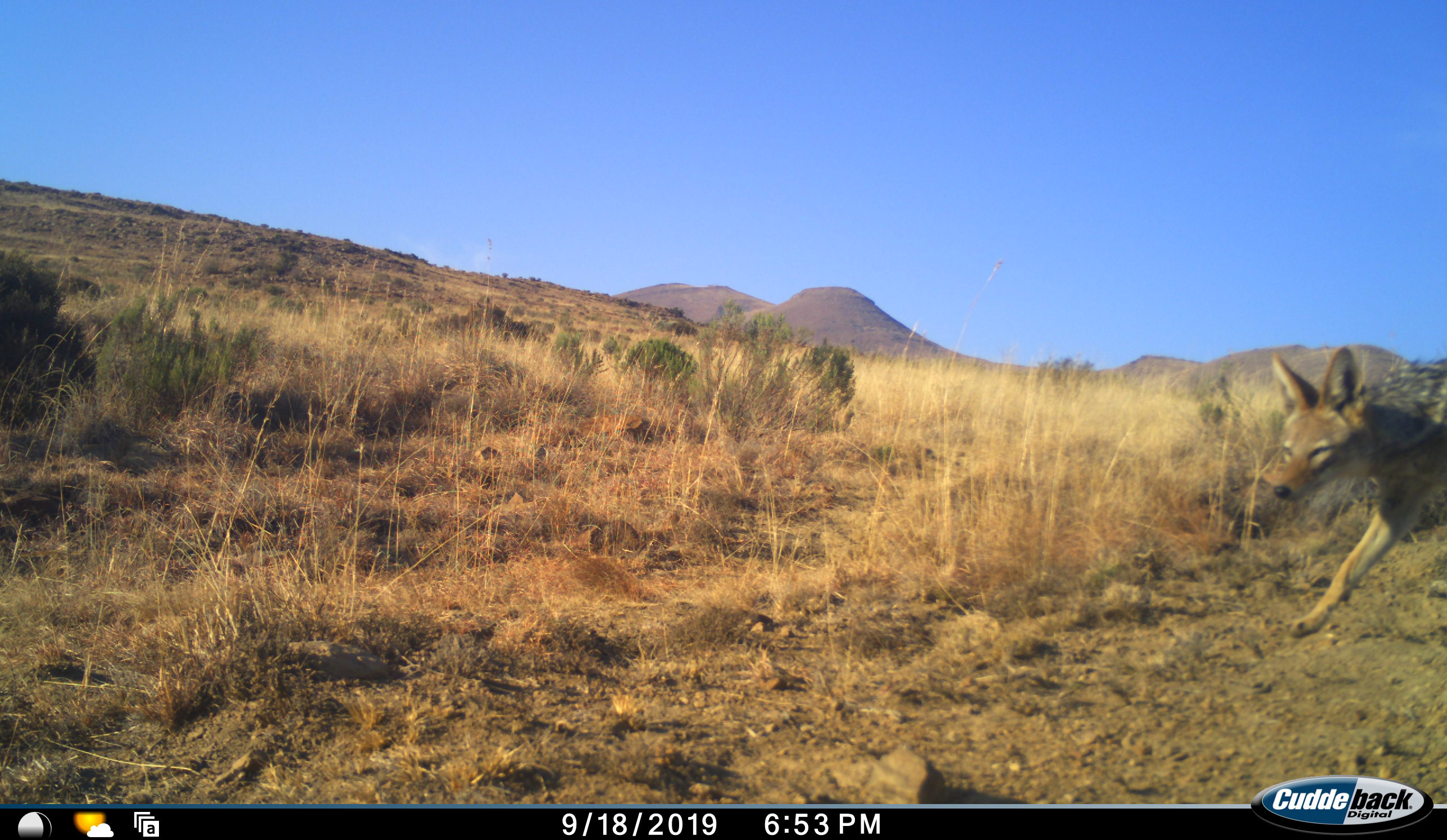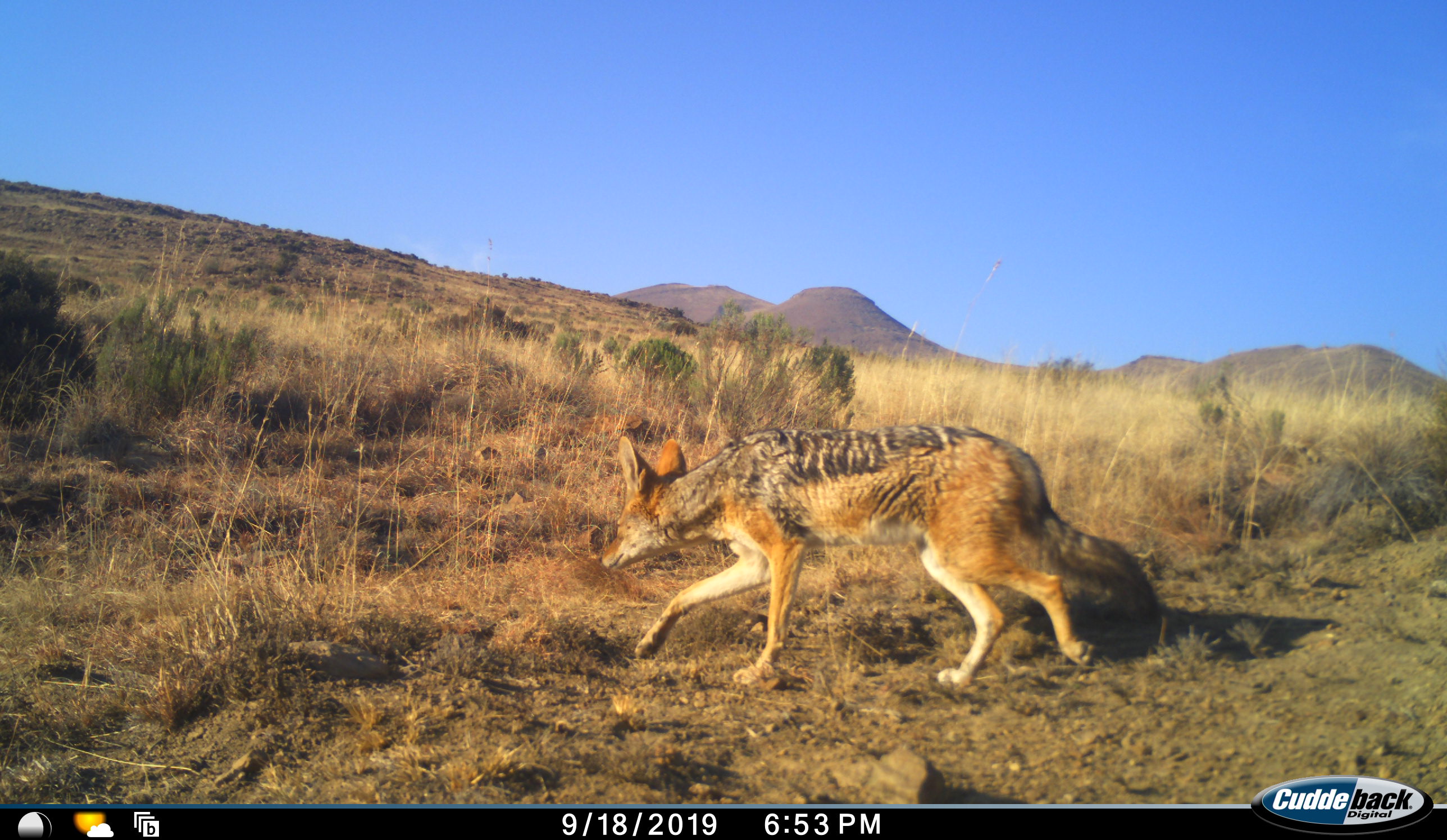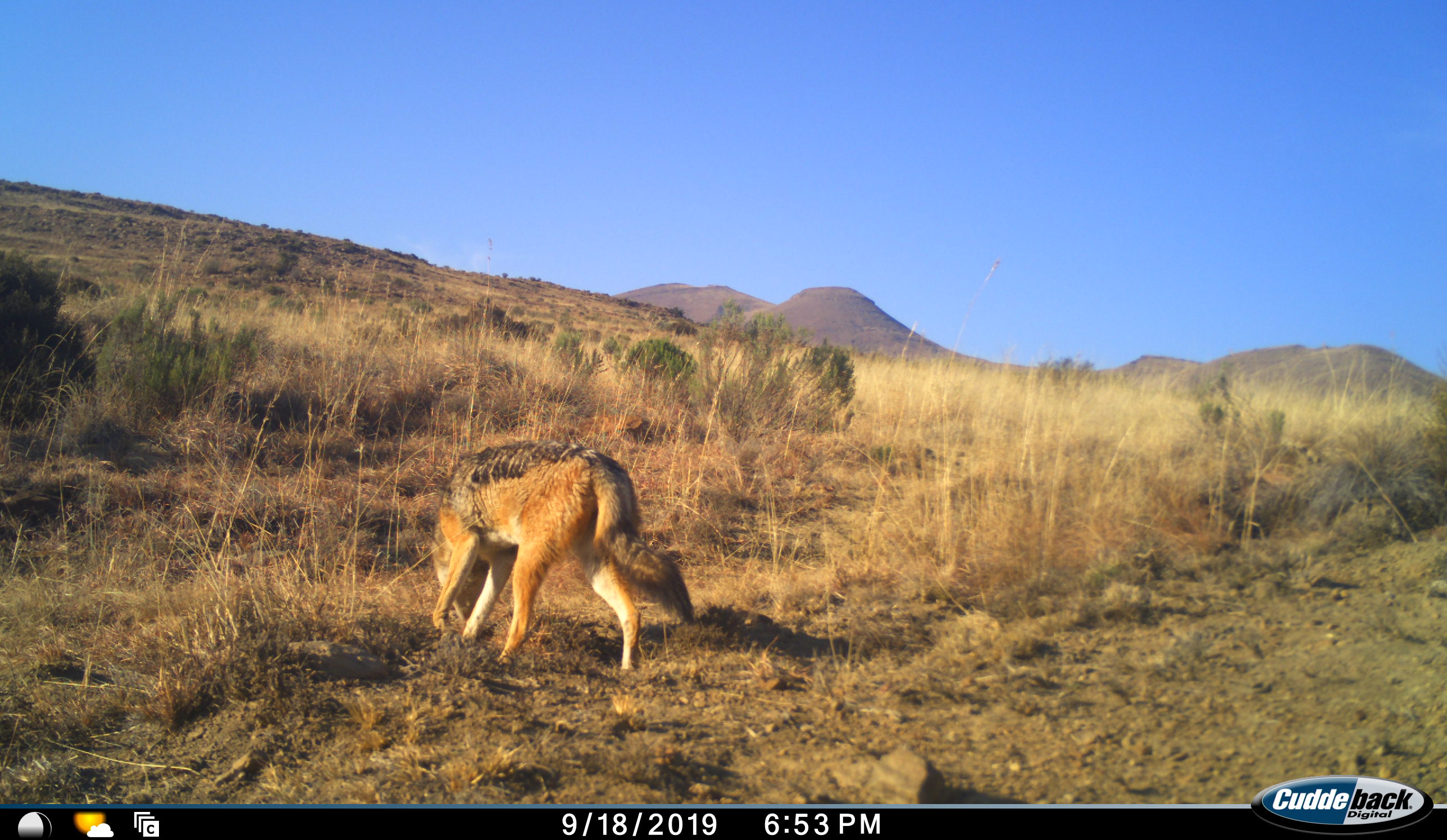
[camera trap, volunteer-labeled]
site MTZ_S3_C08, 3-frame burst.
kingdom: Animalia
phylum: Chordata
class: Mammalia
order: Carnivora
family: Canidae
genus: Lupulella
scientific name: Lupulella mesomelas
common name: black-backed jackal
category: jackalblackbacked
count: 1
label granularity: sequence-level